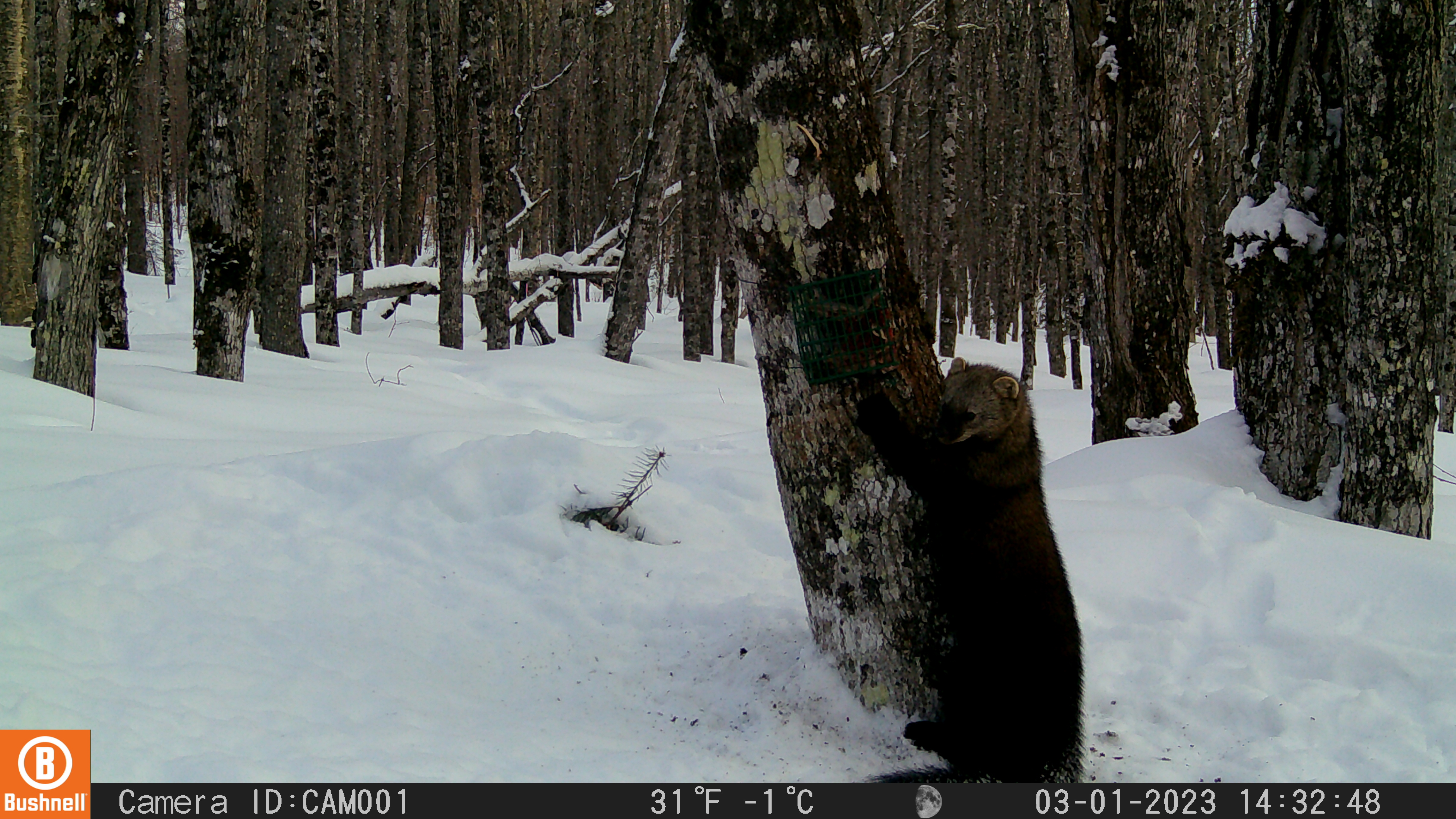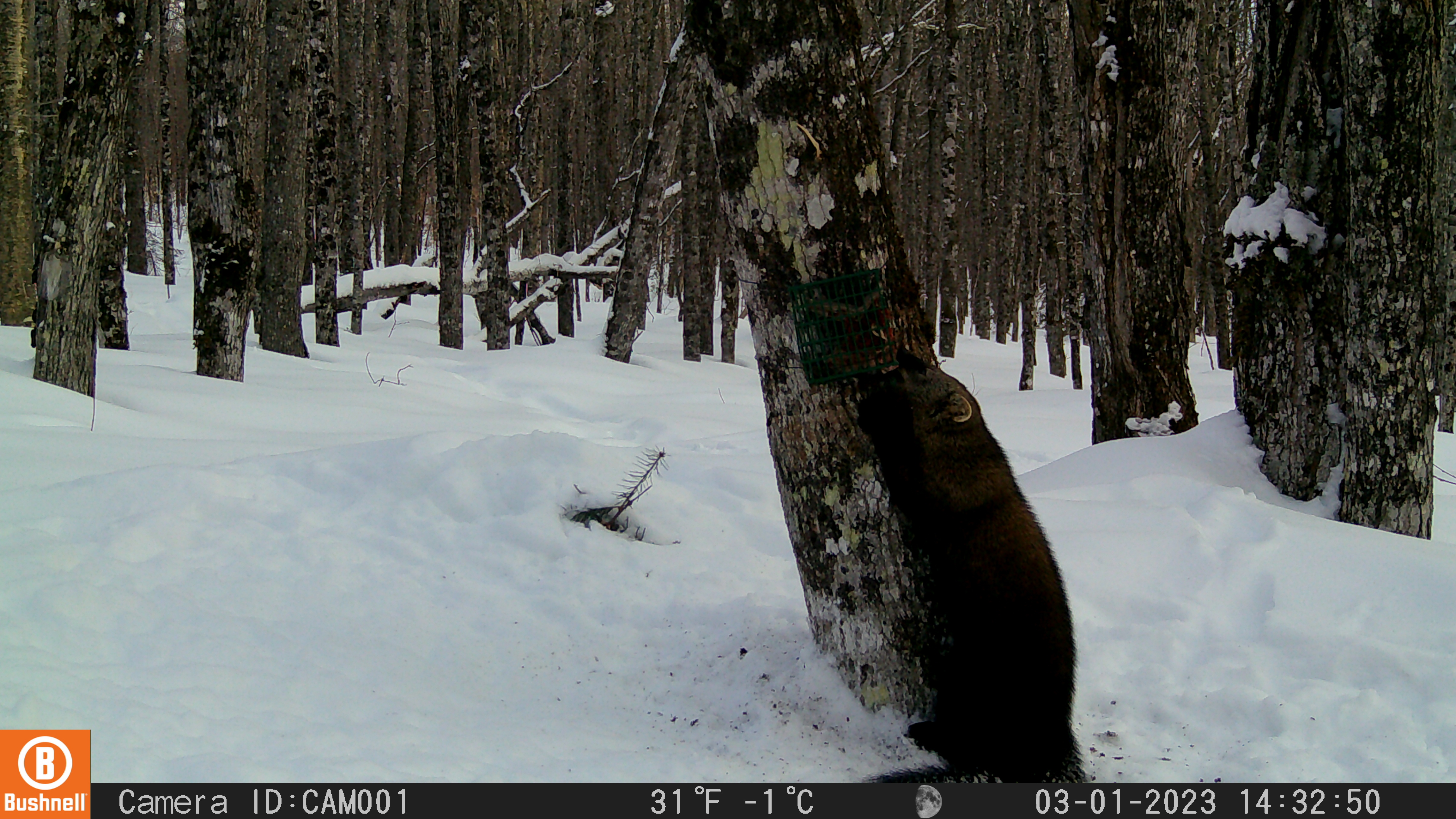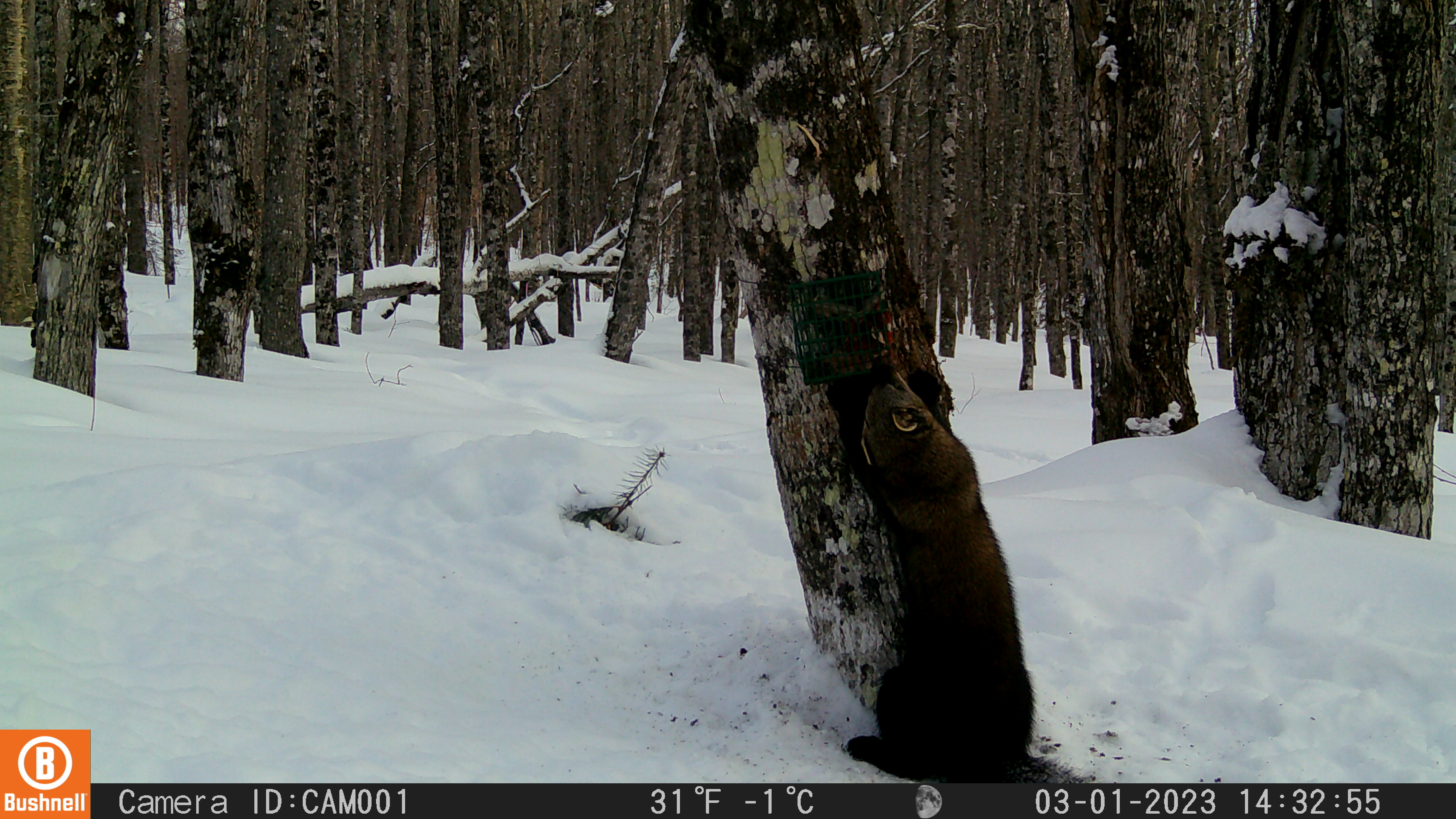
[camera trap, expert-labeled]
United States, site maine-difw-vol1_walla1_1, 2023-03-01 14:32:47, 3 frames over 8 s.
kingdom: Animalia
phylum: Chordata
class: Mammalia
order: Carnivora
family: Mustelidae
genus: Pekania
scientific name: Pekania pennanti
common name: fisher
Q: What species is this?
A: Fisher (Pekania pennanti).